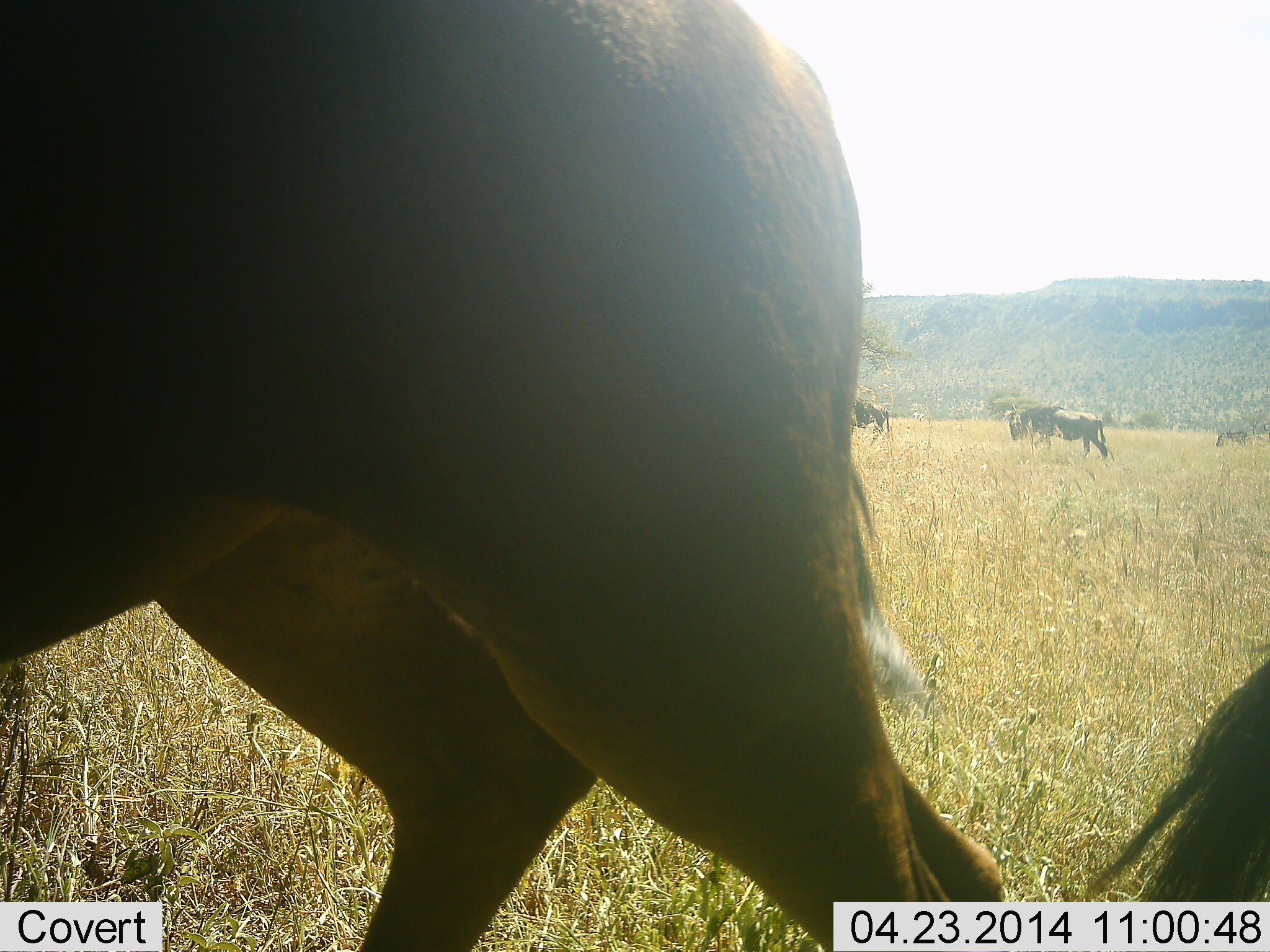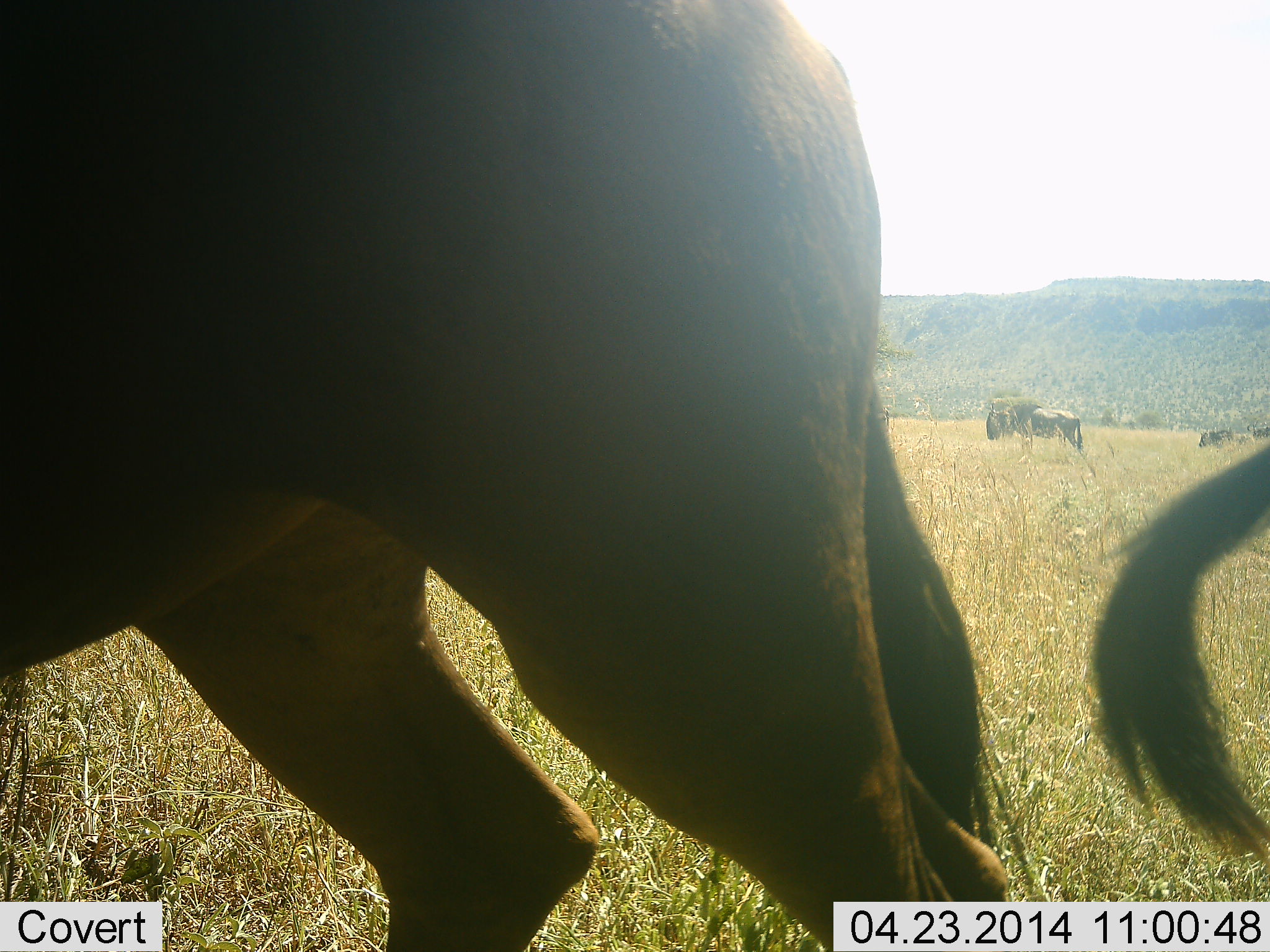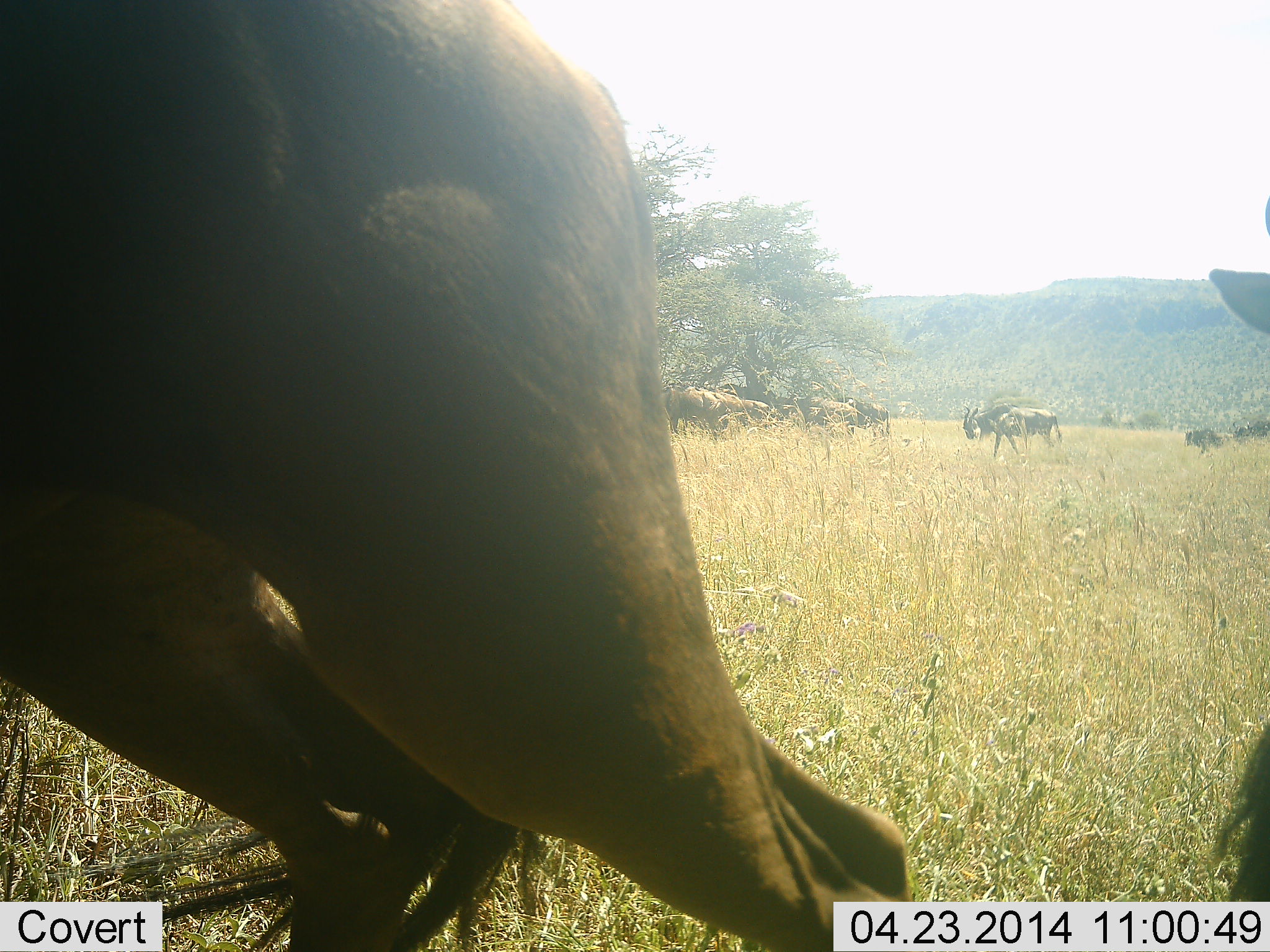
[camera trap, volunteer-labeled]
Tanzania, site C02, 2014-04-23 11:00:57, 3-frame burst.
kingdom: Animalia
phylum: Chordata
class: Mammalia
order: Artiodactyla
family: Bovidae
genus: Connochaetes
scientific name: Connochaetes taurinus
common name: blue wildebeest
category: wildebeest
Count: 6.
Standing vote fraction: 30%.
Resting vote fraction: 0%.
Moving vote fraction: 80%.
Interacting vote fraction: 0%.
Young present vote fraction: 0%.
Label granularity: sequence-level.